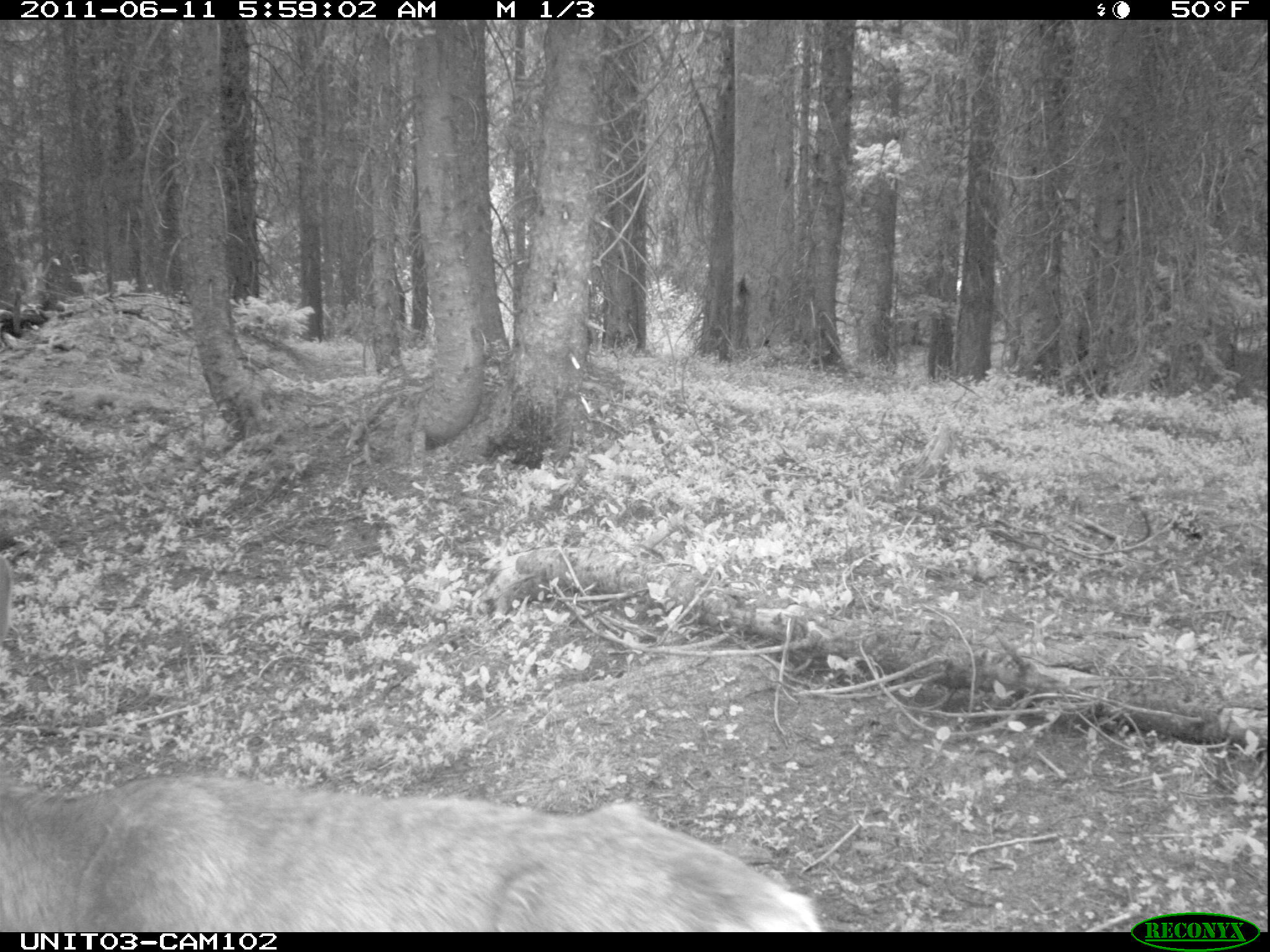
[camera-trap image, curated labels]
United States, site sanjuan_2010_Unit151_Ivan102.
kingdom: Animalia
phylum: Chordata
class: Mammalia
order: Artiodactyla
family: Cervidae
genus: Odocoileus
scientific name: Odocoileus hemionus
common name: mule deer